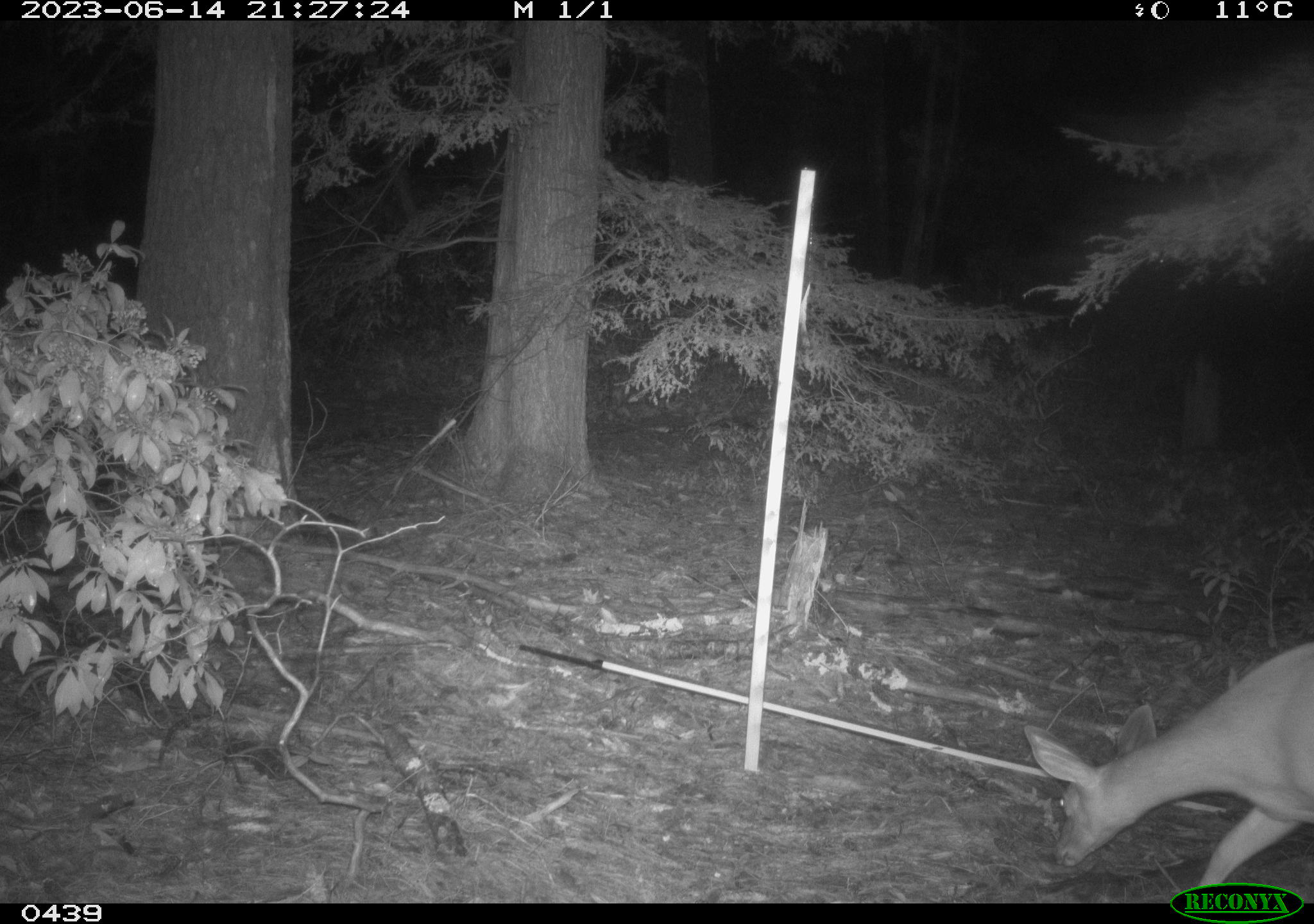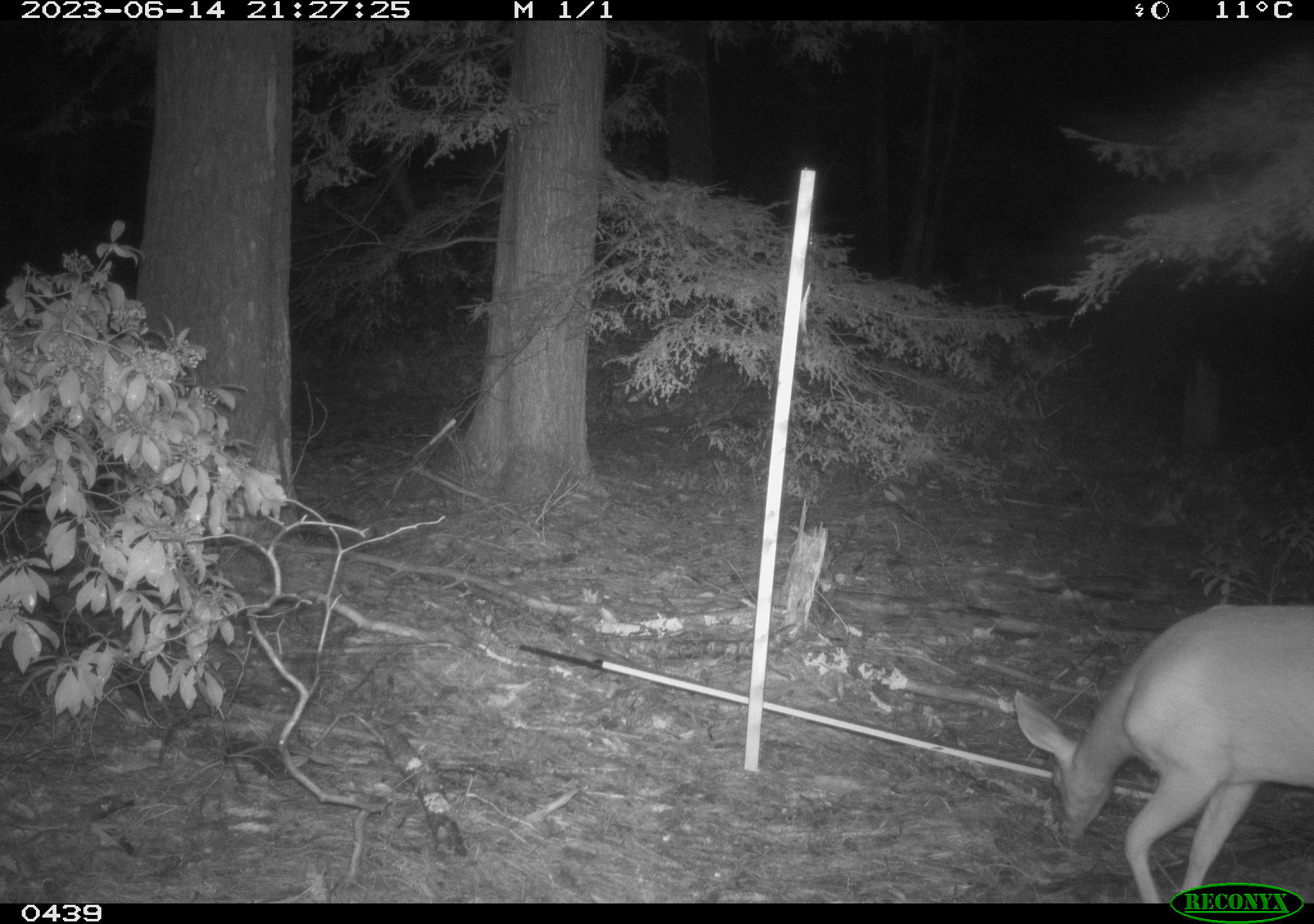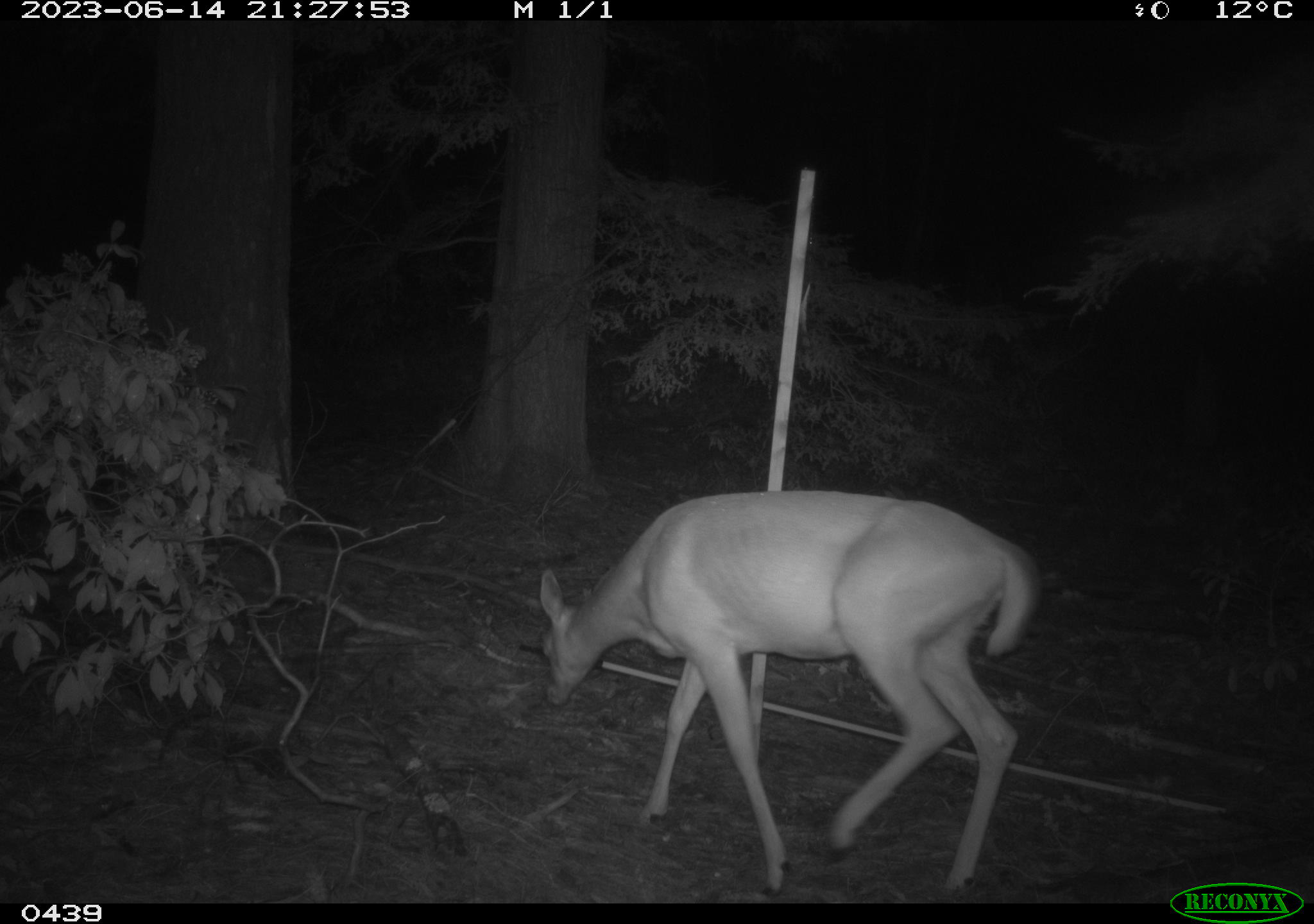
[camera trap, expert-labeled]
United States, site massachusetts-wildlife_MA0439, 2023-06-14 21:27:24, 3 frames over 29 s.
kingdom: Animalia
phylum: Chordata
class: Mammalia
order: Artiodactyla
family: Cervidae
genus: Odocoileus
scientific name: Odocoileus virginianus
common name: white-tailed deer